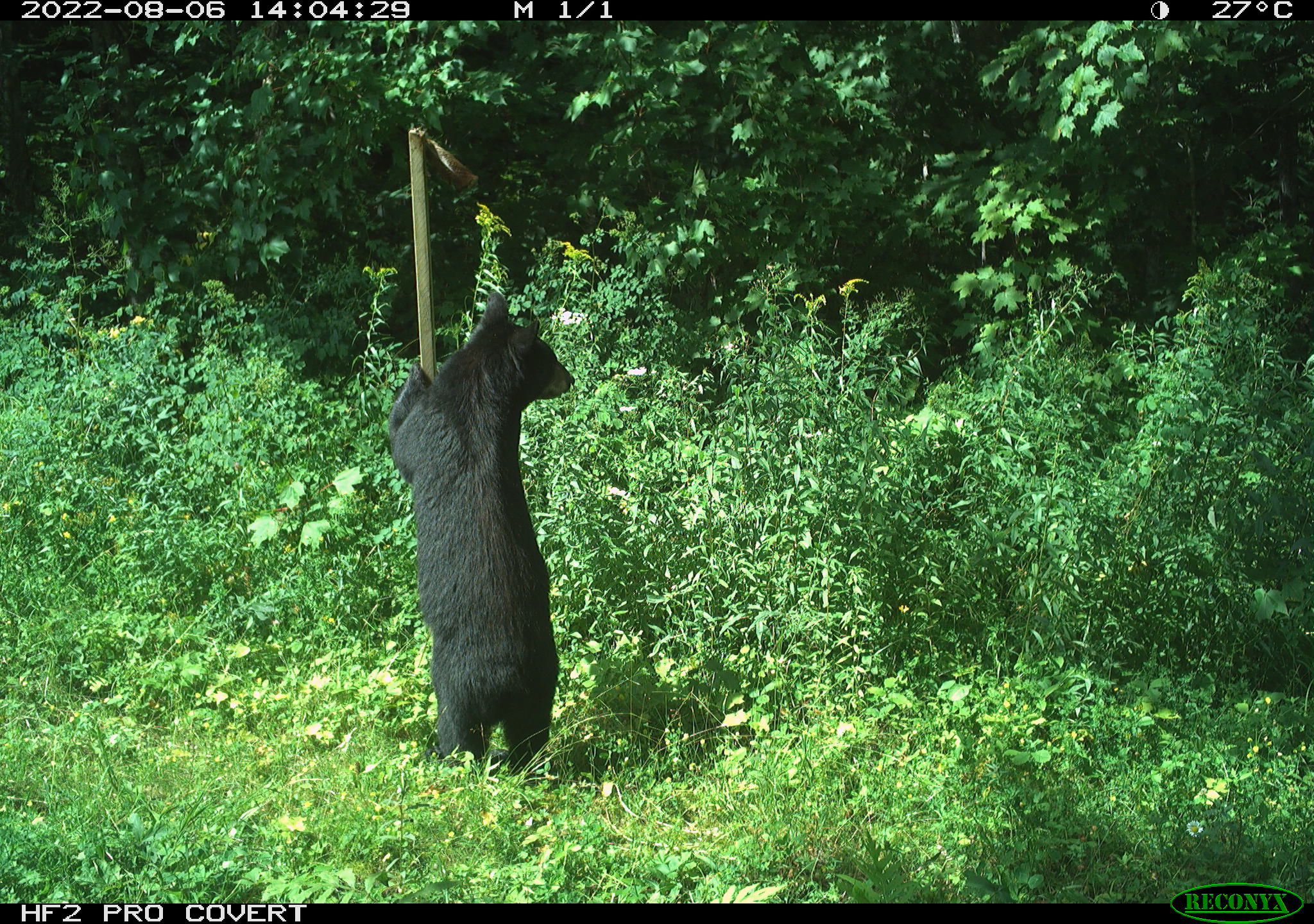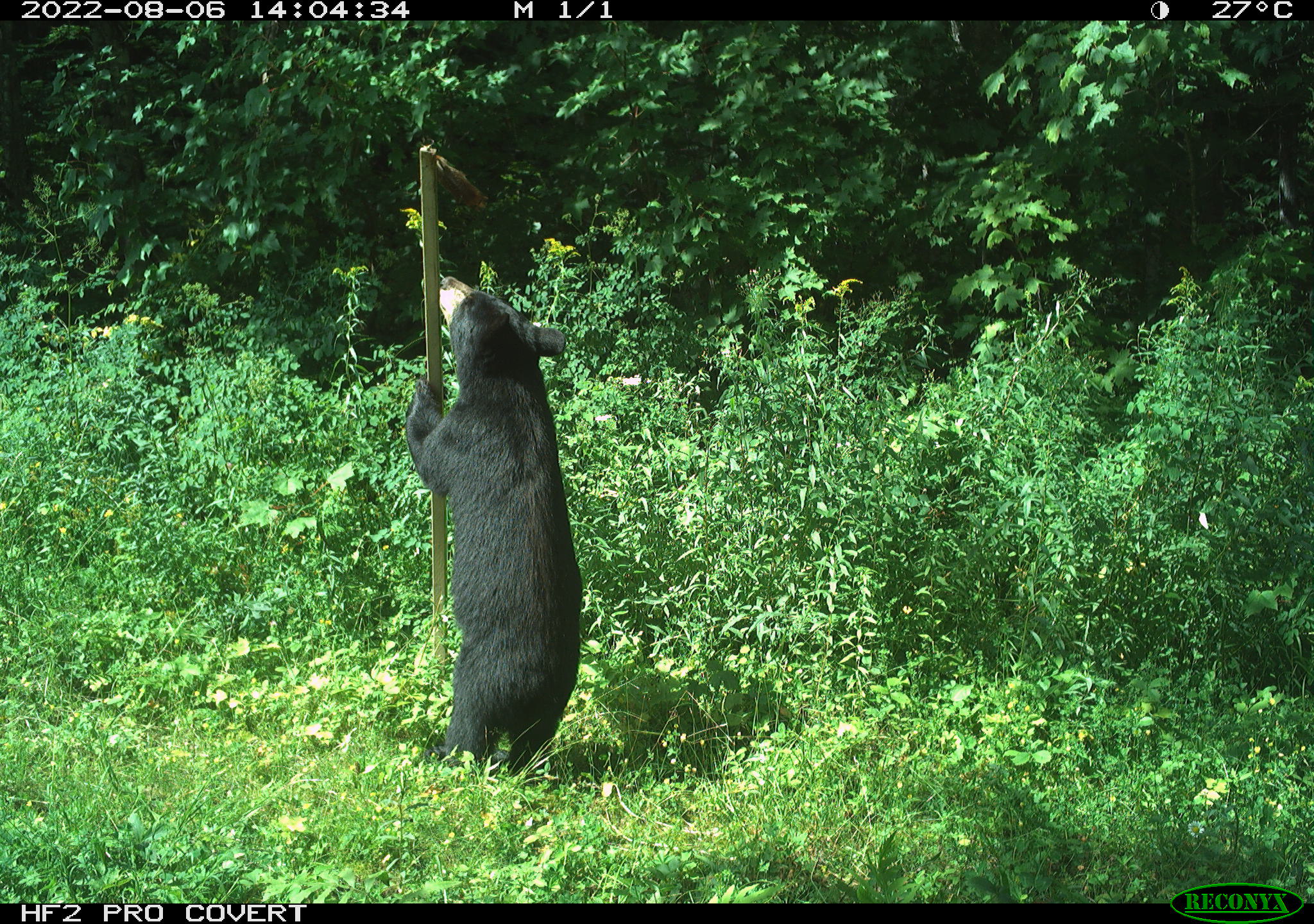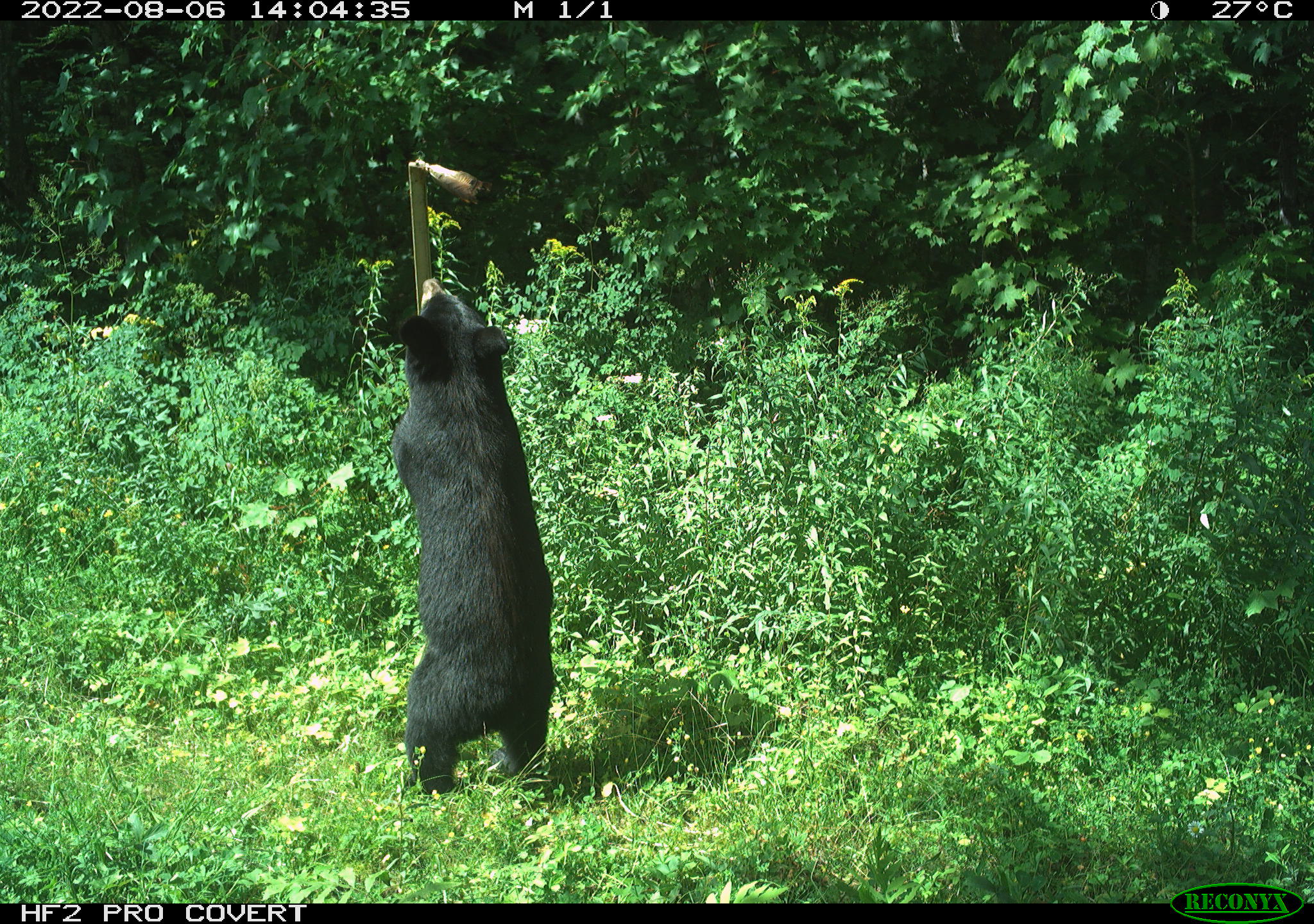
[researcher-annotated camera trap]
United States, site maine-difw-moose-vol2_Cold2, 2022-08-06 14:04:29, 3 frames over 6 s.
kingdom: Animalia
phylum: Chordata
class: Mammalia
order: Carnivora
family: Ursidae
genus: Ursus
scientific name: Ursus americanus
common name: black bear